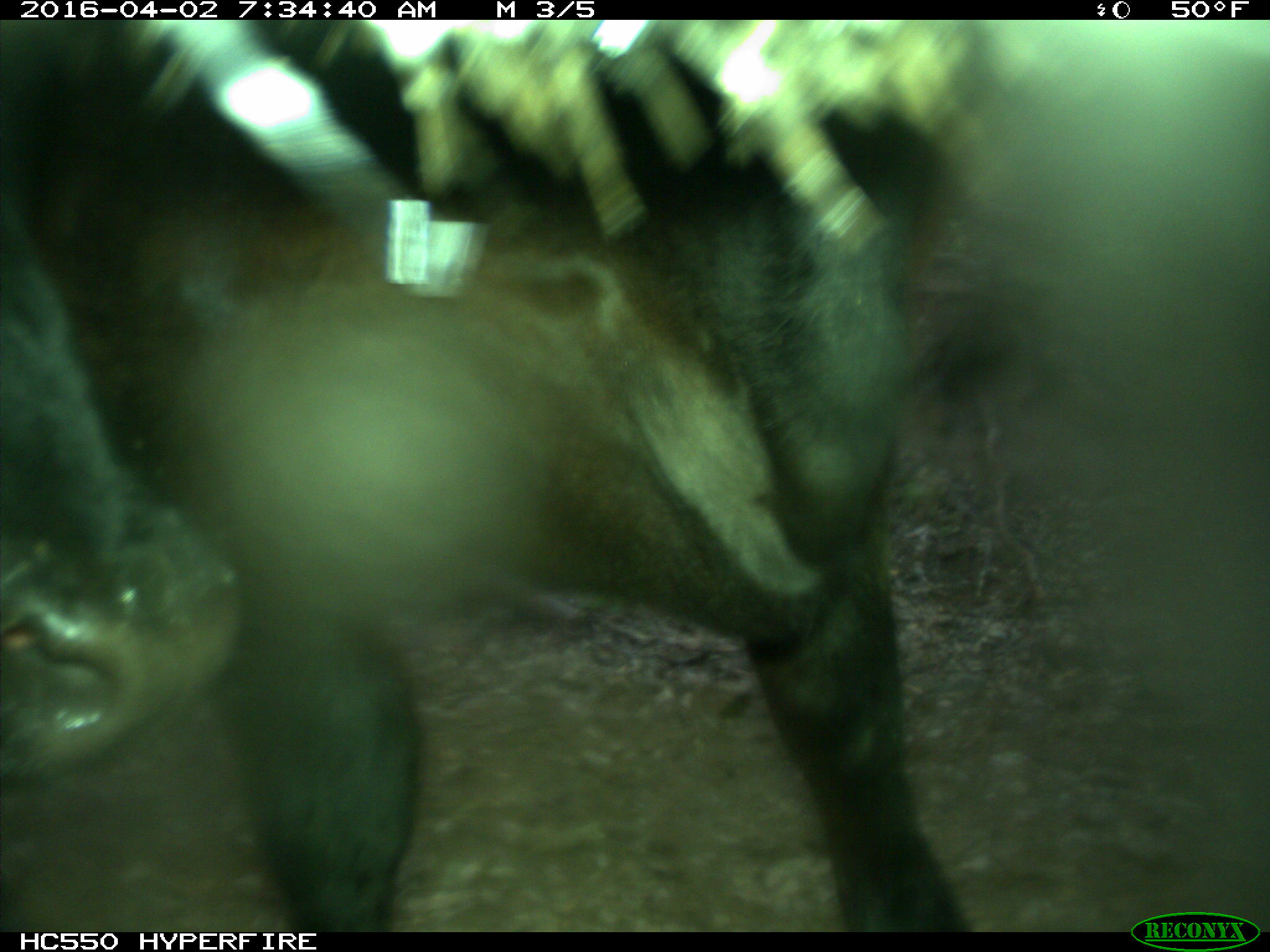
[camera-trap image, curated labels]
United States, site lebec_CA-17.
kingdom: Animalia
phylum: Chordata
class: Mammalia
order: Artiodactyla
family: Bovidae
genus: Bos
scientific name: Bos taurus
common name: domestic cow